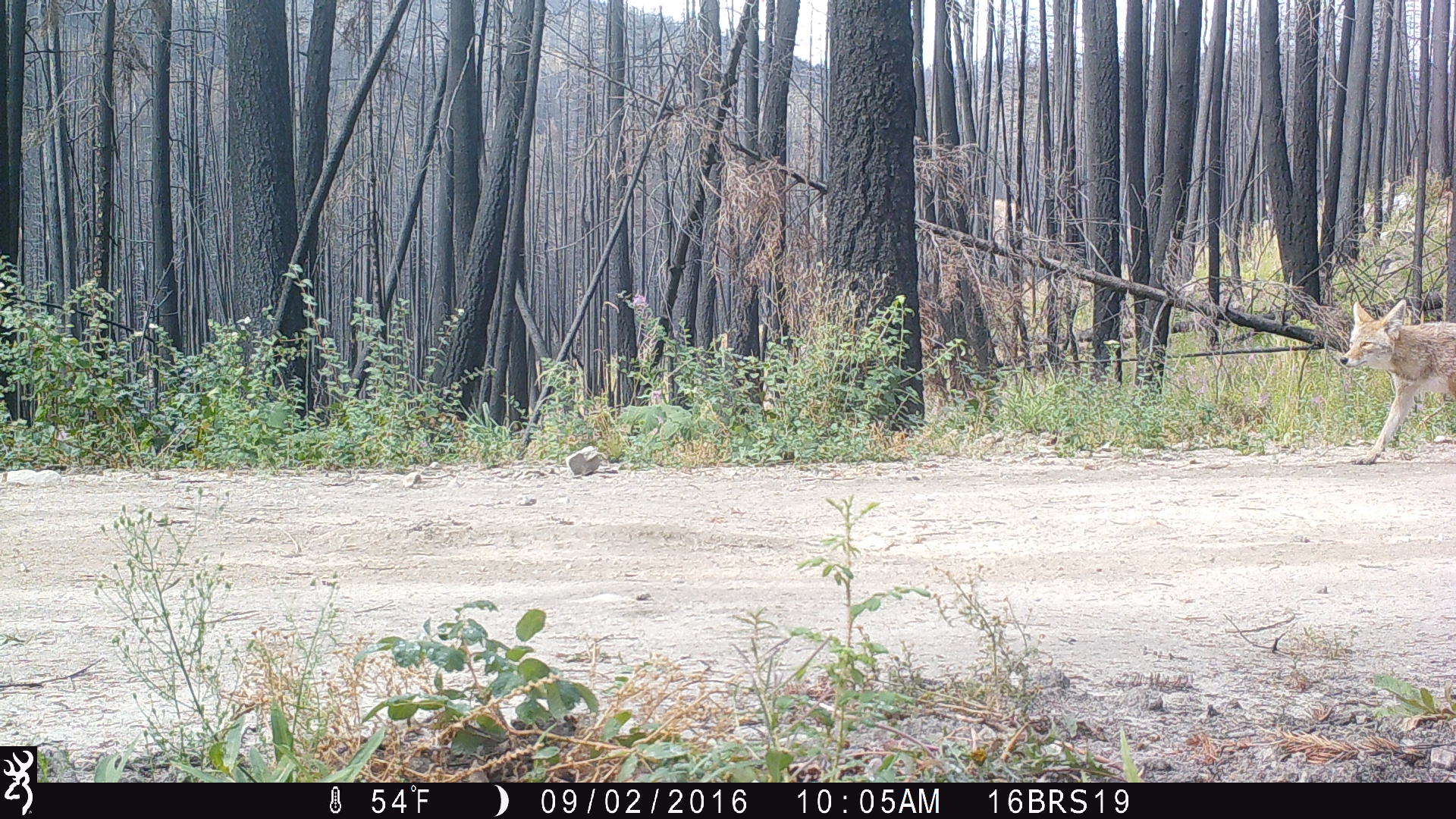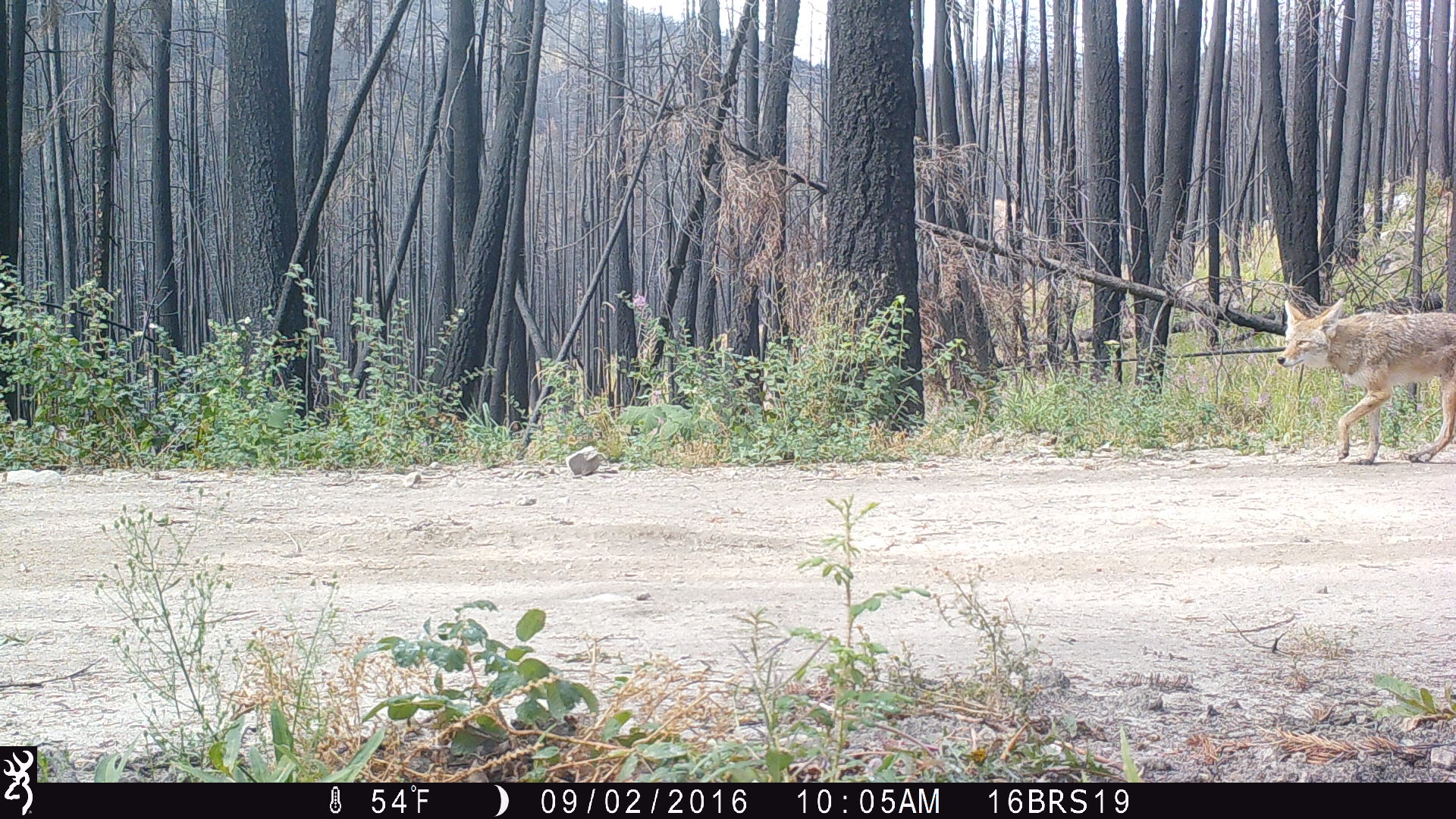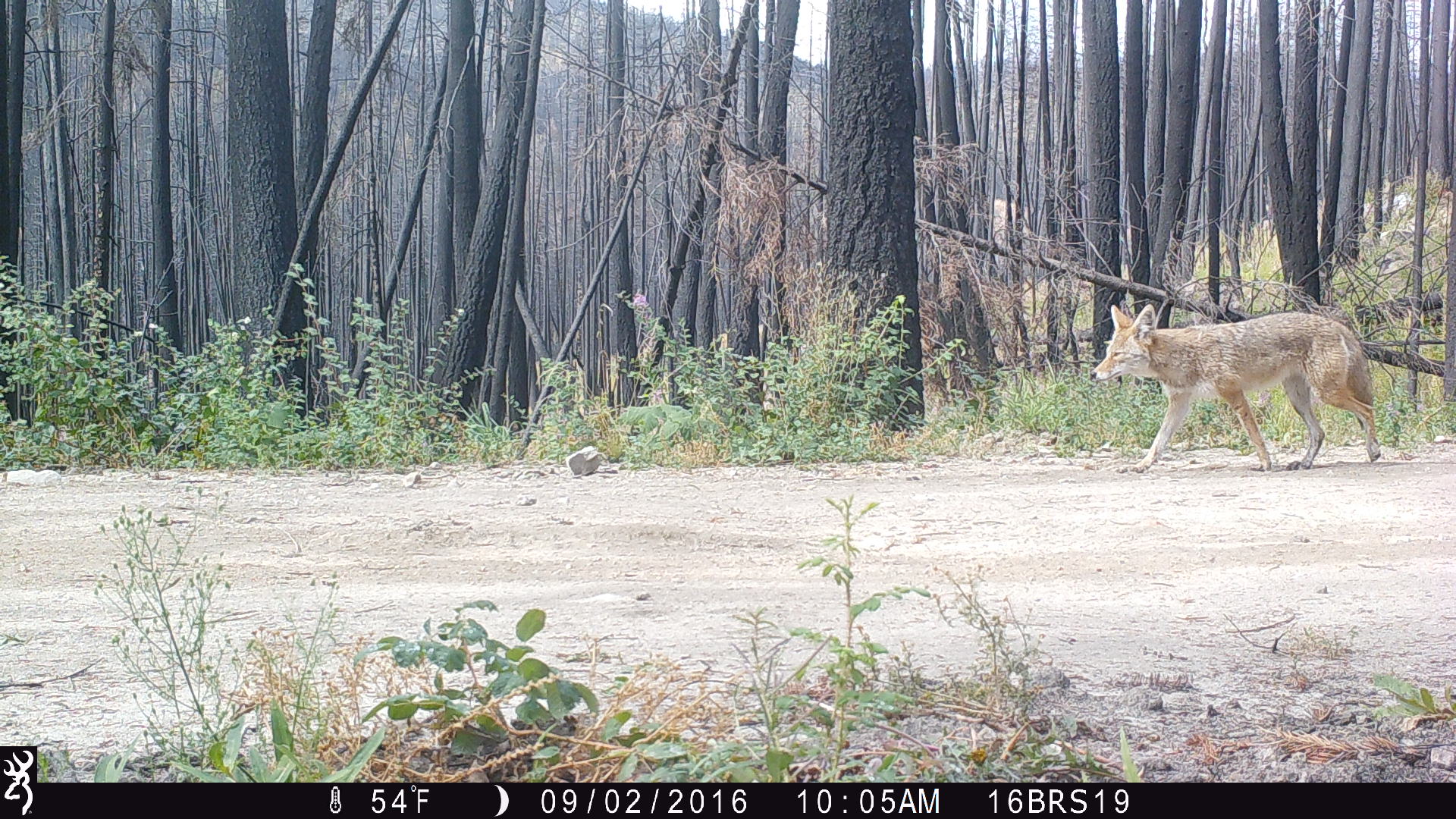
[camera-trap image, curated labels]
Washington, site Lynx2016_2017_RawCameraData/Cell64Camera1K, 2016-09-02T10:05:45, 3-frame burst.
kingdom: Animalia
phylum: Chordata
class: Mammalia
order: Carnivora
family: Canidae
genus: Canis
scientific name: Canis latrans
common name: coyote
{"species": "Canis latrans (coyote)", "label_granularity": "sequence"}